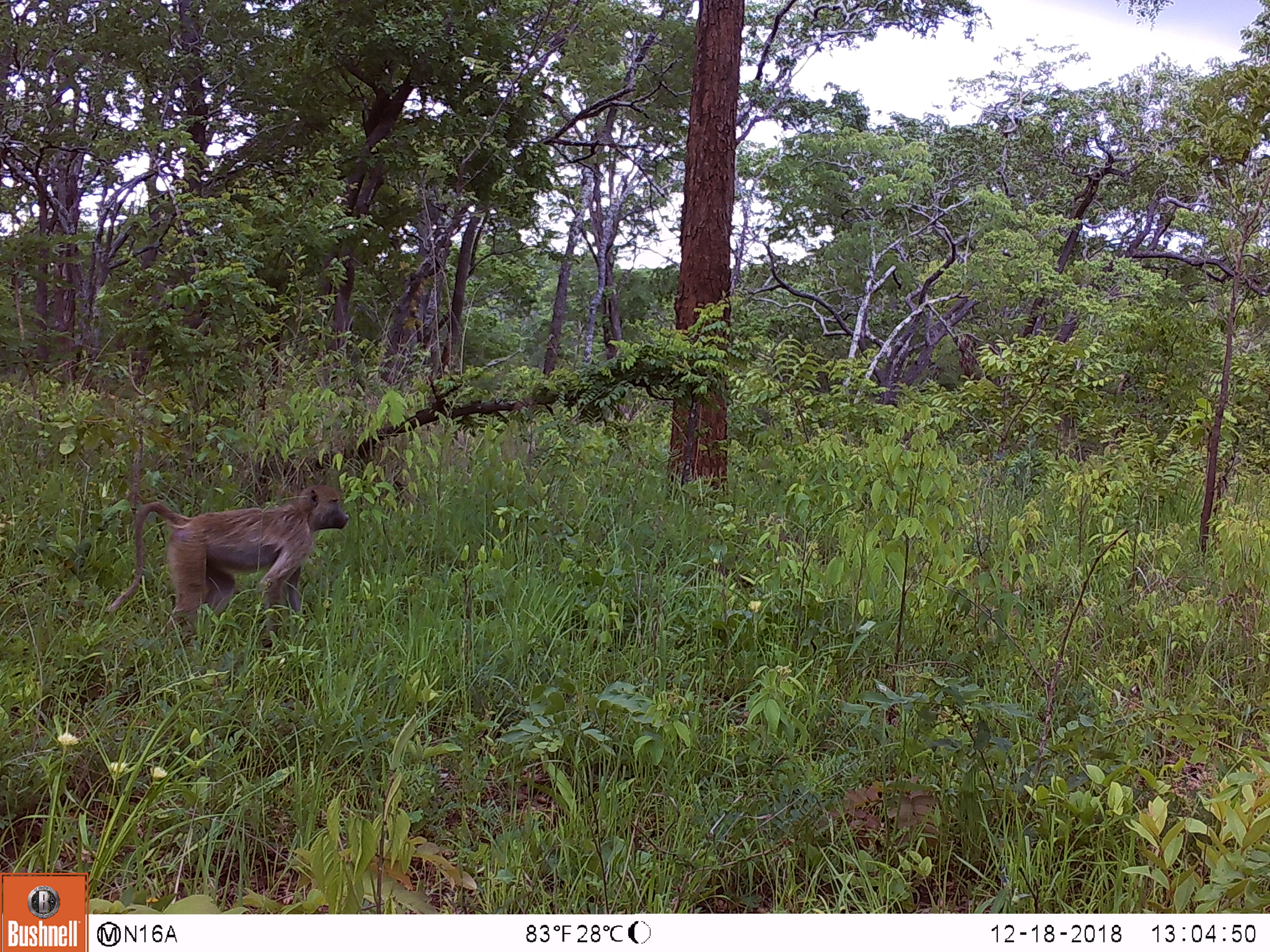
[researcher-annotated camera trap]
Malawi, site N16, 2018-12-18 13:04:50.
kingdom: Animalia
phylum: Chordata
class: Mammalia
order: Primates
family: Cercopithecidae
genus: Papio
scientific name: Papio cynocephalus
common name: yellow baboon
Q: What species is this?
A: Yellow baboon (Papio cynocephalus).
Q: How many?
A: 1.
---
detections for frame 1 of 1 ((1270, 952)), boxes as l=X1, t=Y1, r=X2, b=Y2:
yellow baboon: l=97, t=472, r=357, b=637